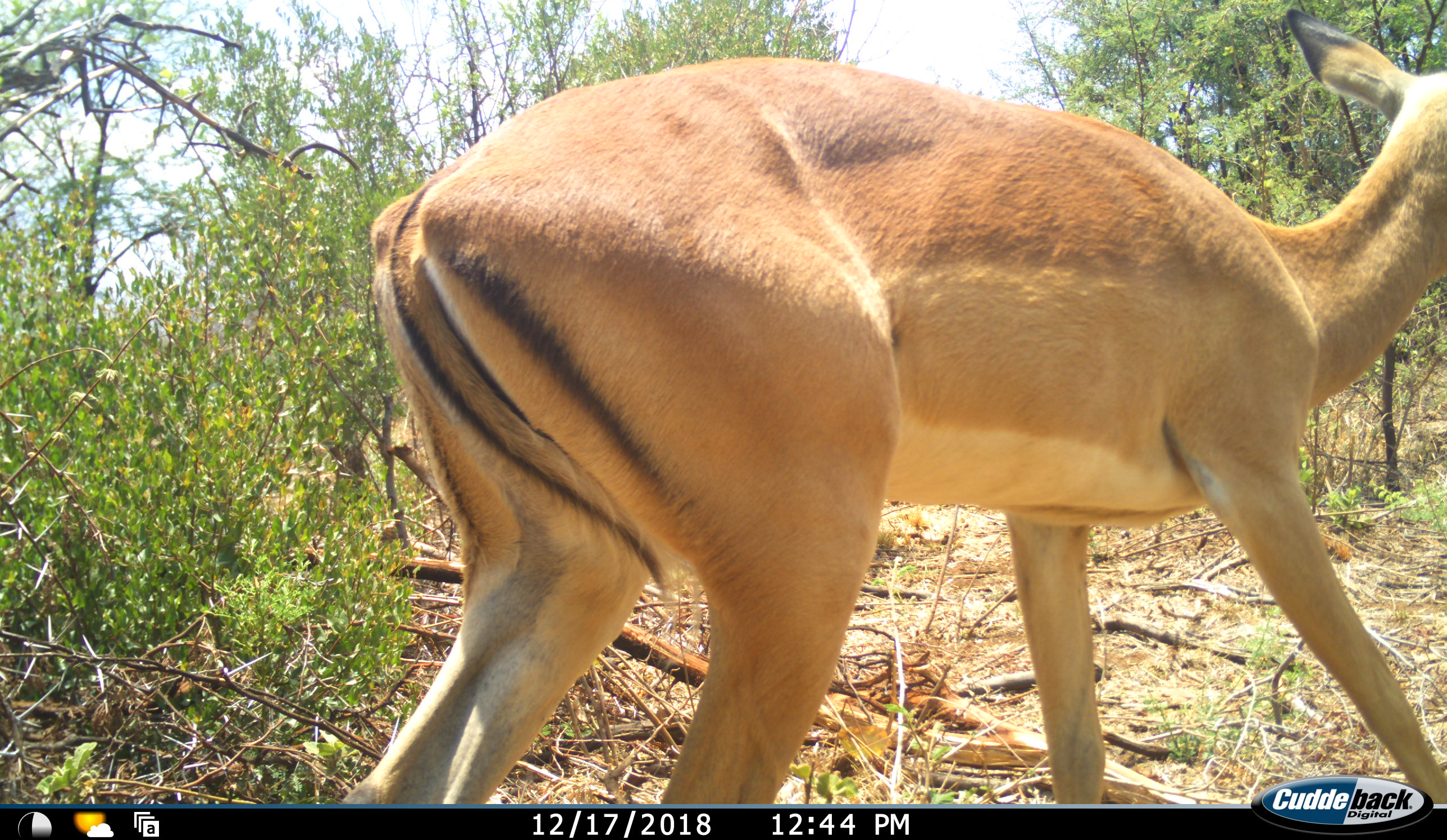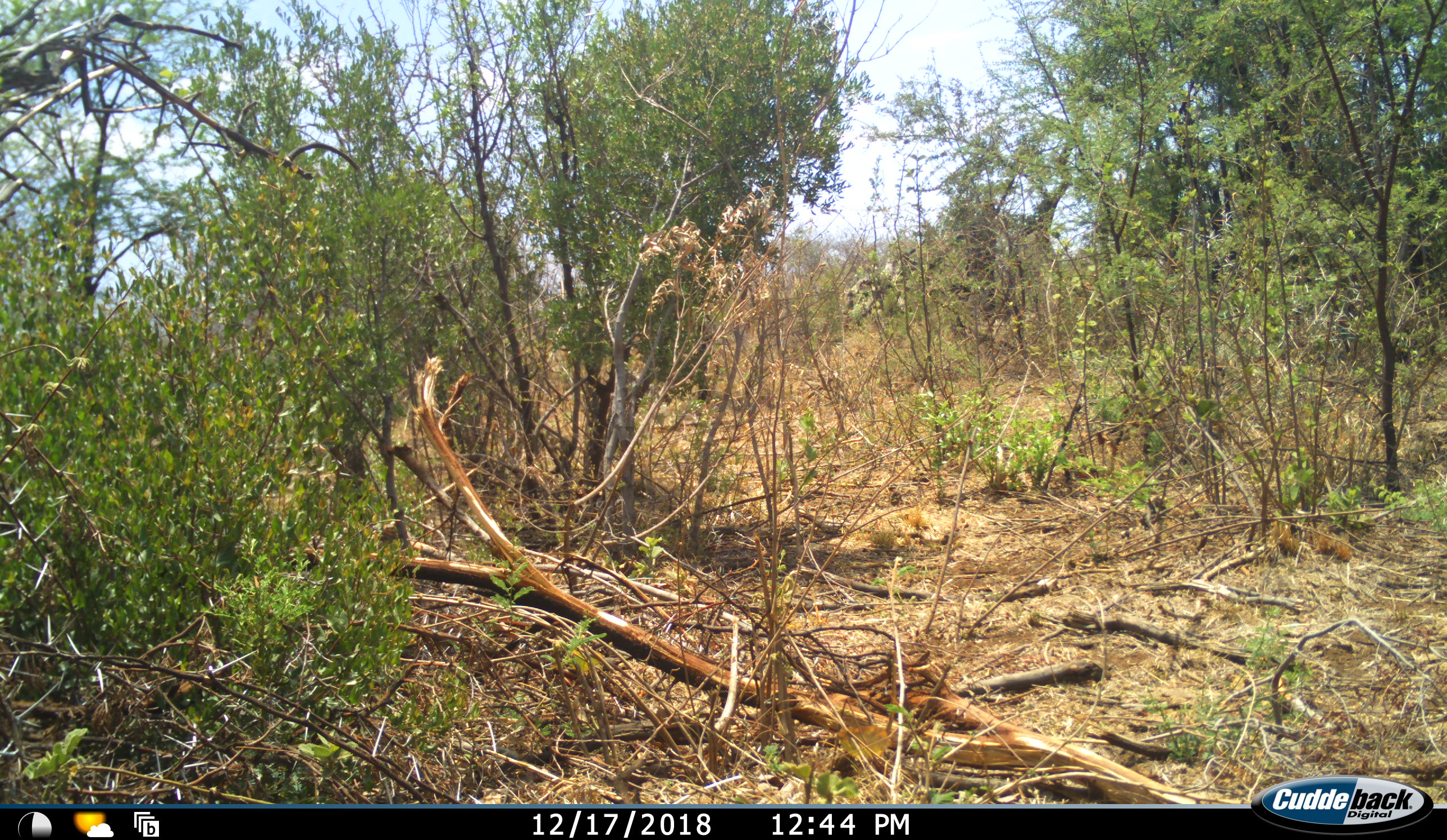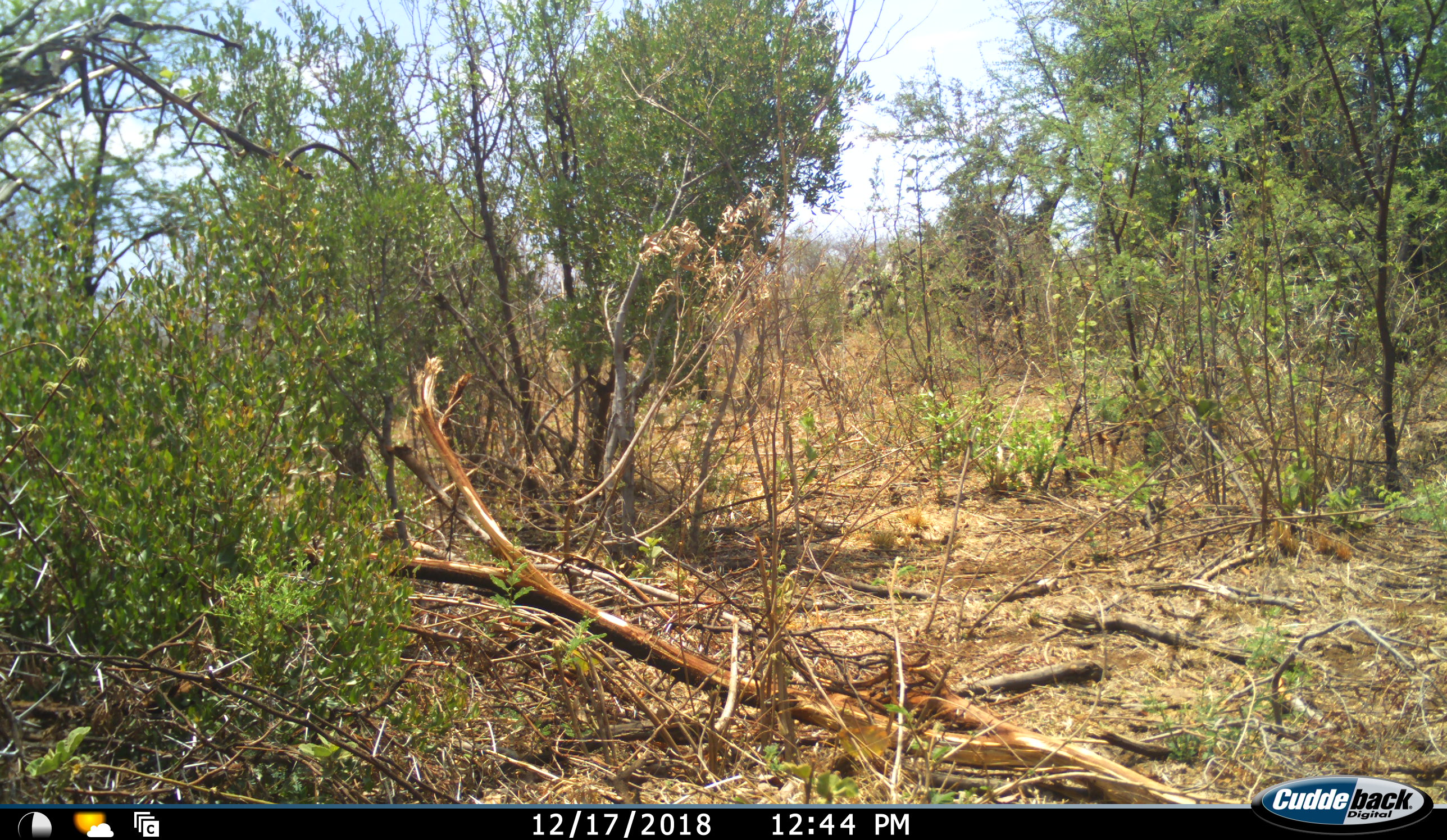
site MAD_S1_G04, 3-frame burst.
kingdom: Animalia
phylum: Chordata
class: Mammalia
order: Artiodactyla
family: Bovidae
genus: Aepyceros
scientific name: Aepyceros melampus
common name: impala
Impala (Aepyceros melampus), count 1. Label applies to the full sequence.